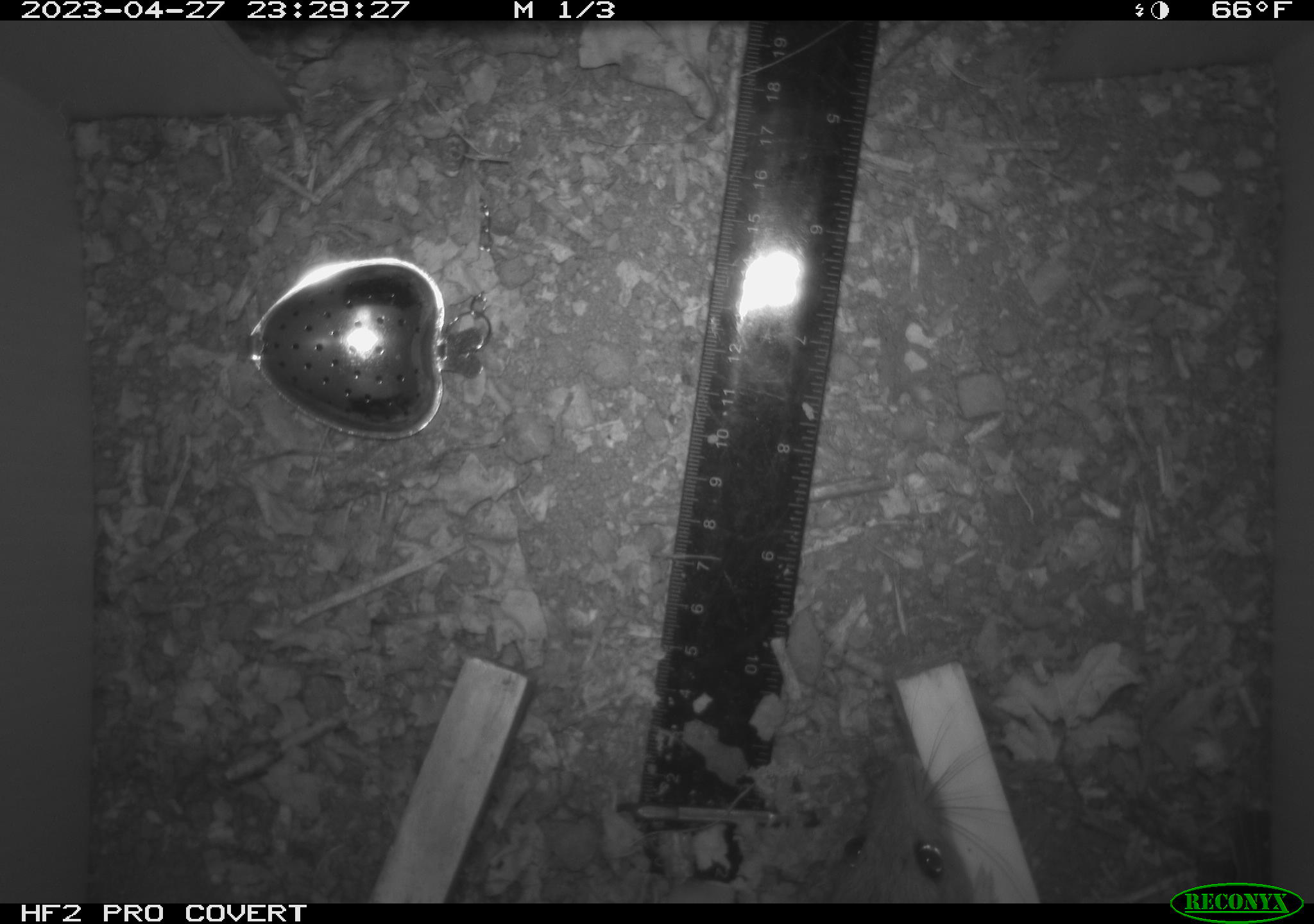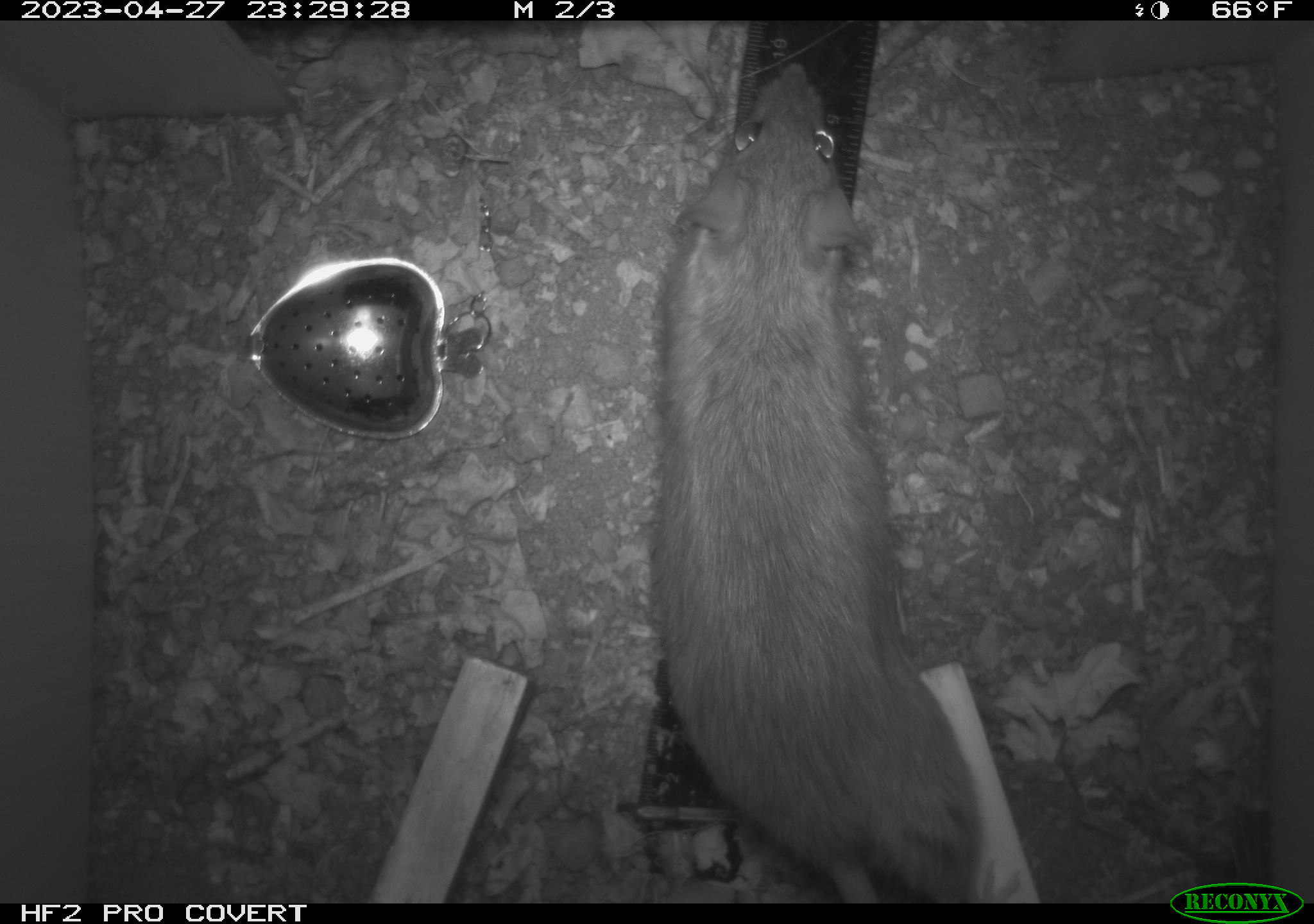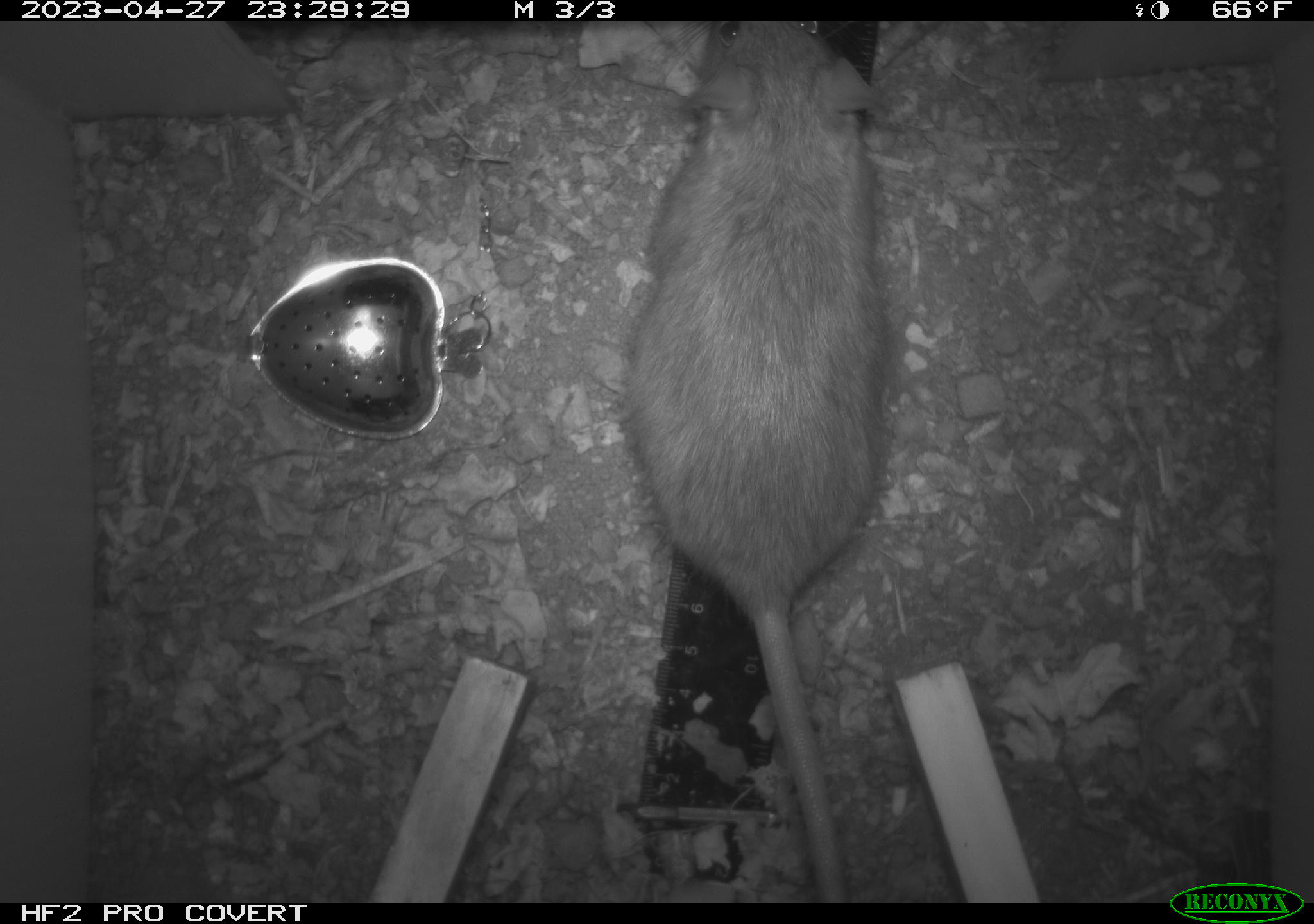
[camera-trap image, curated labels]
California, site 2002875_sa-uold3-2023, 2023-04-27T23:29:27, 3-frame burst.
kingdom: Animalia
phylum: Chordata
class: Mammalia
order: Rodentia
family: Muridae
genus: Rattus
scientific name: Rattus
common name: rat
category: rattus species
Rattus species (rat) (Rattus).